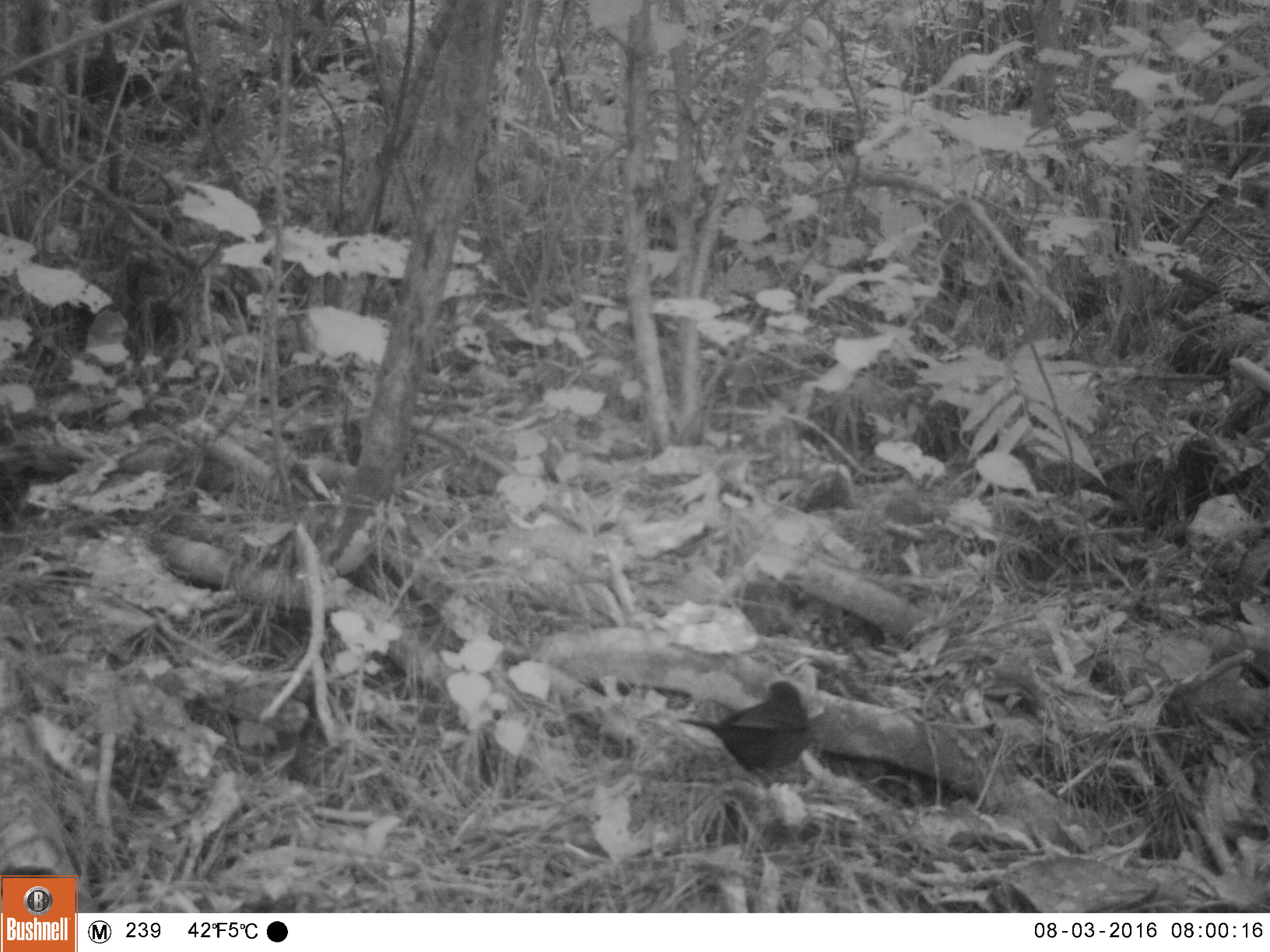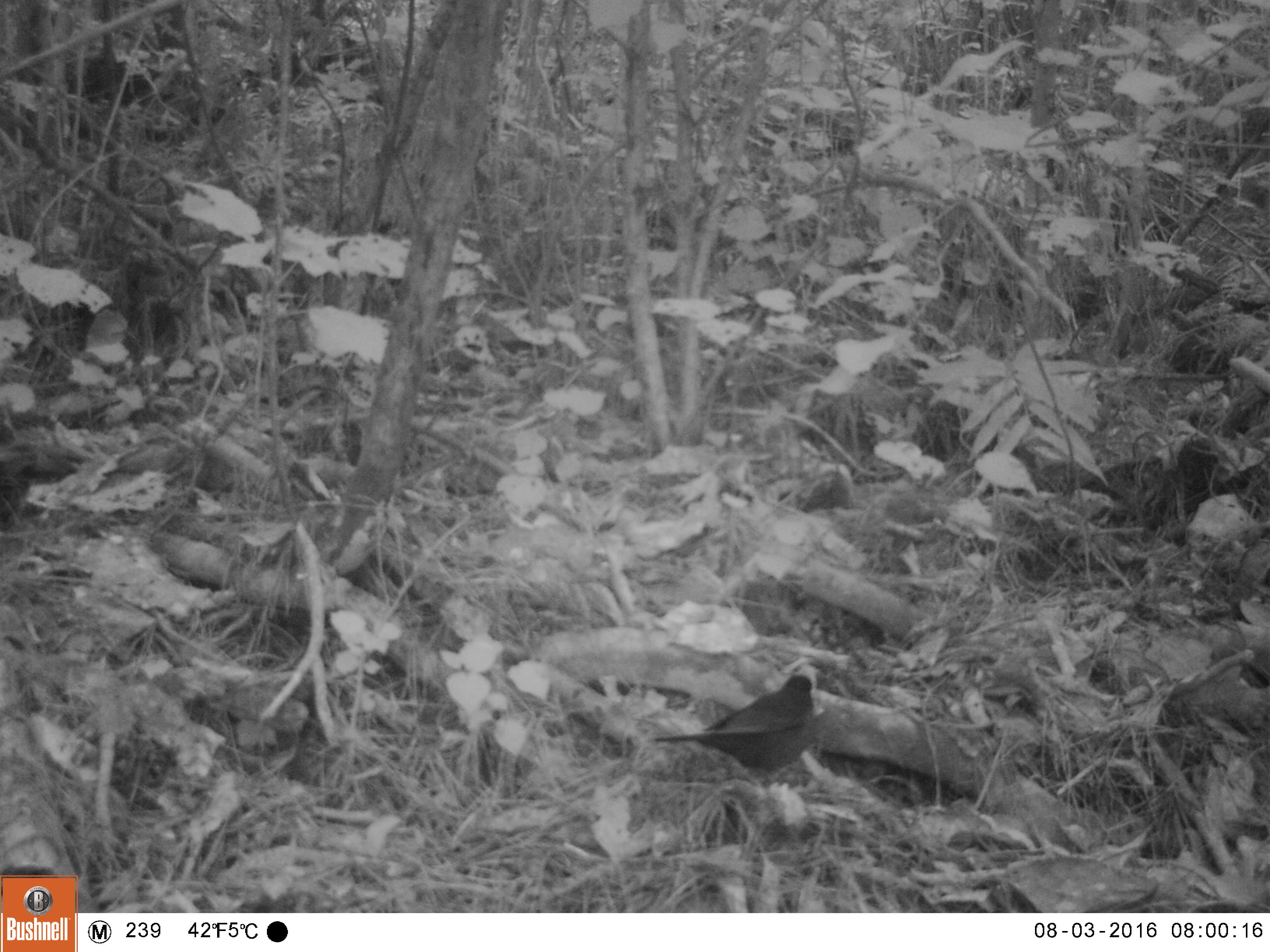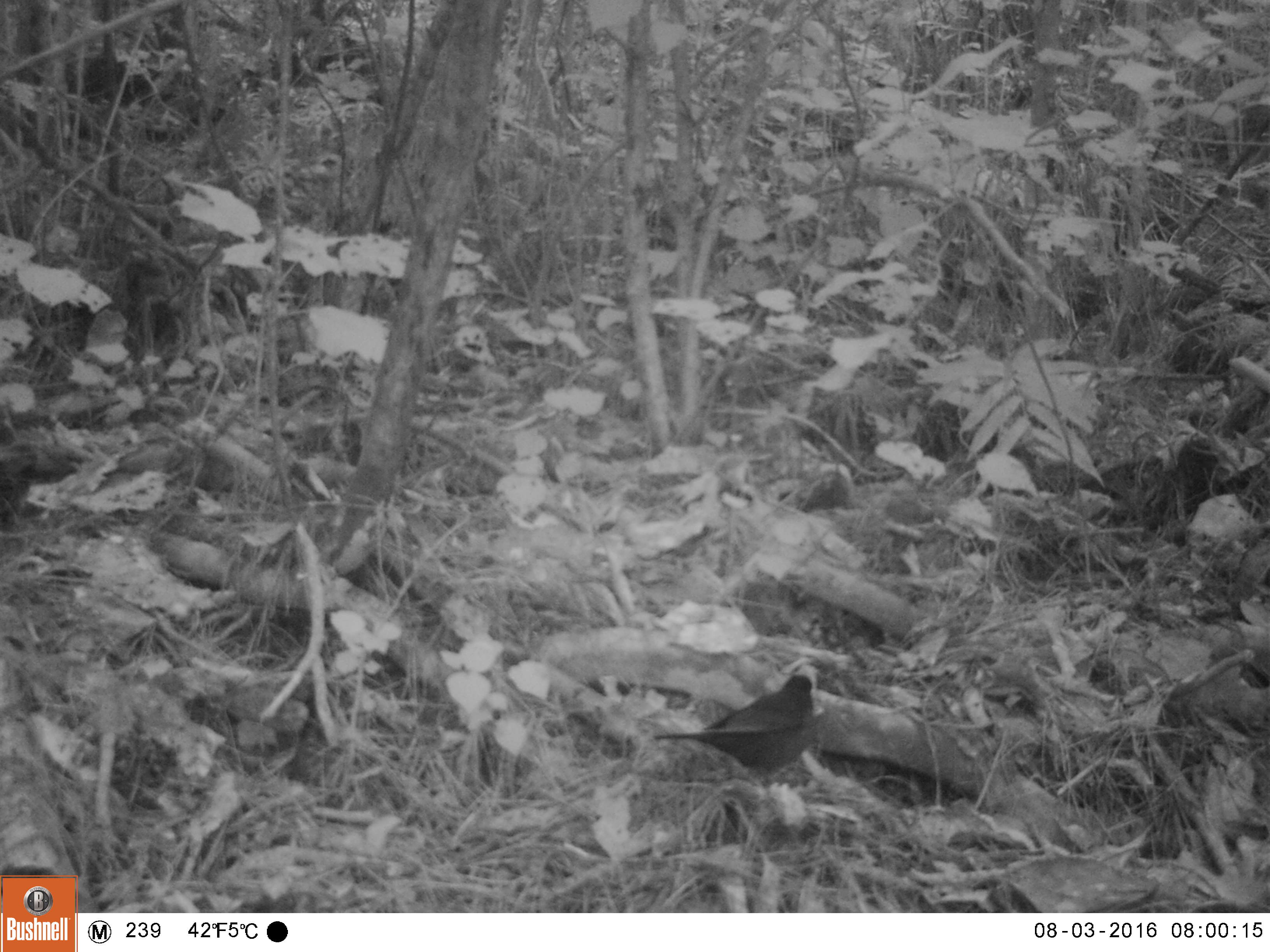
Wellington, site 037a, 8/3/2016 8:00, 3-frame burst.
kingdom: Animalia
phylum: Chordata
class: Aves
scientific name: Aves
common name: bird